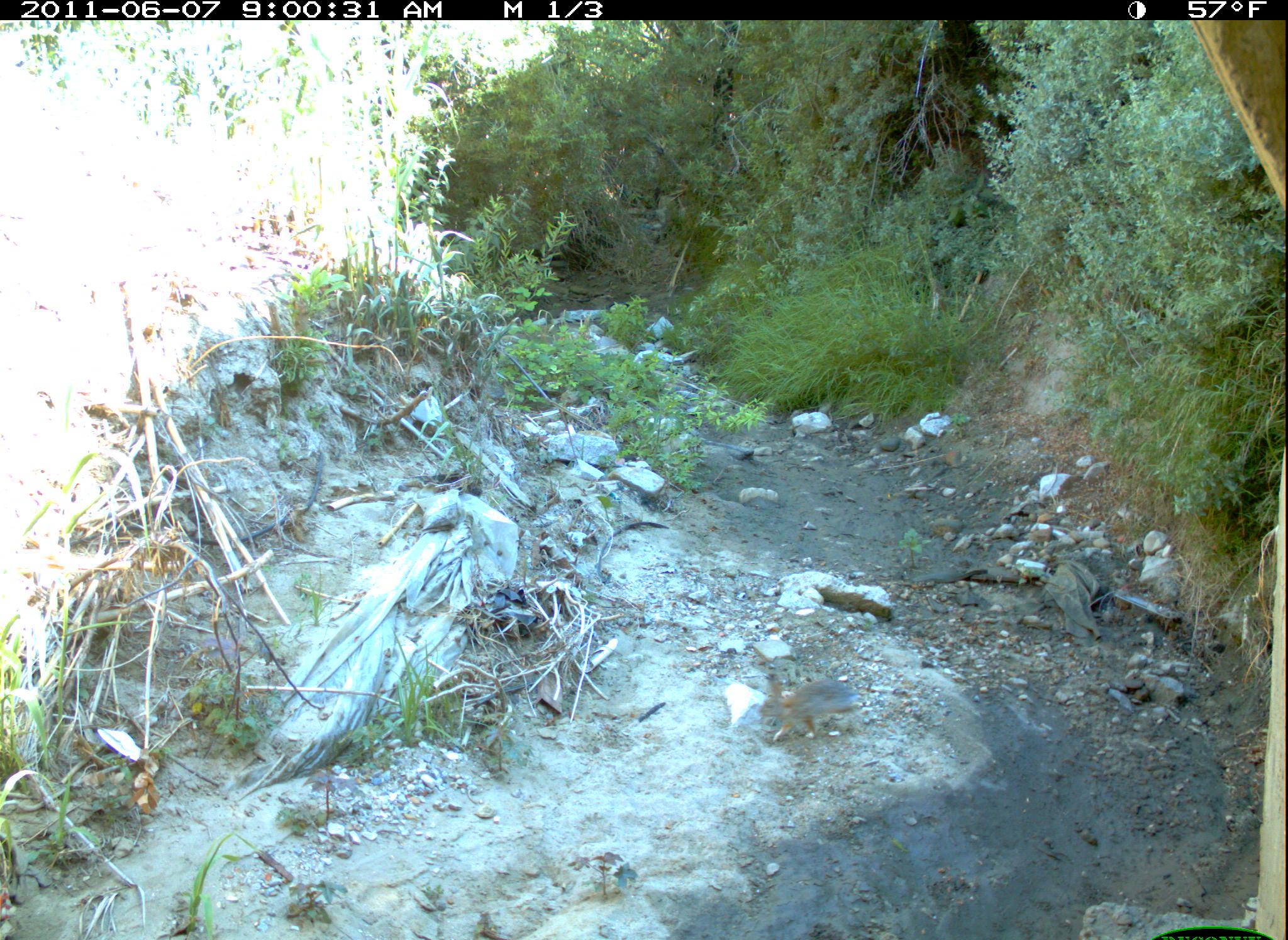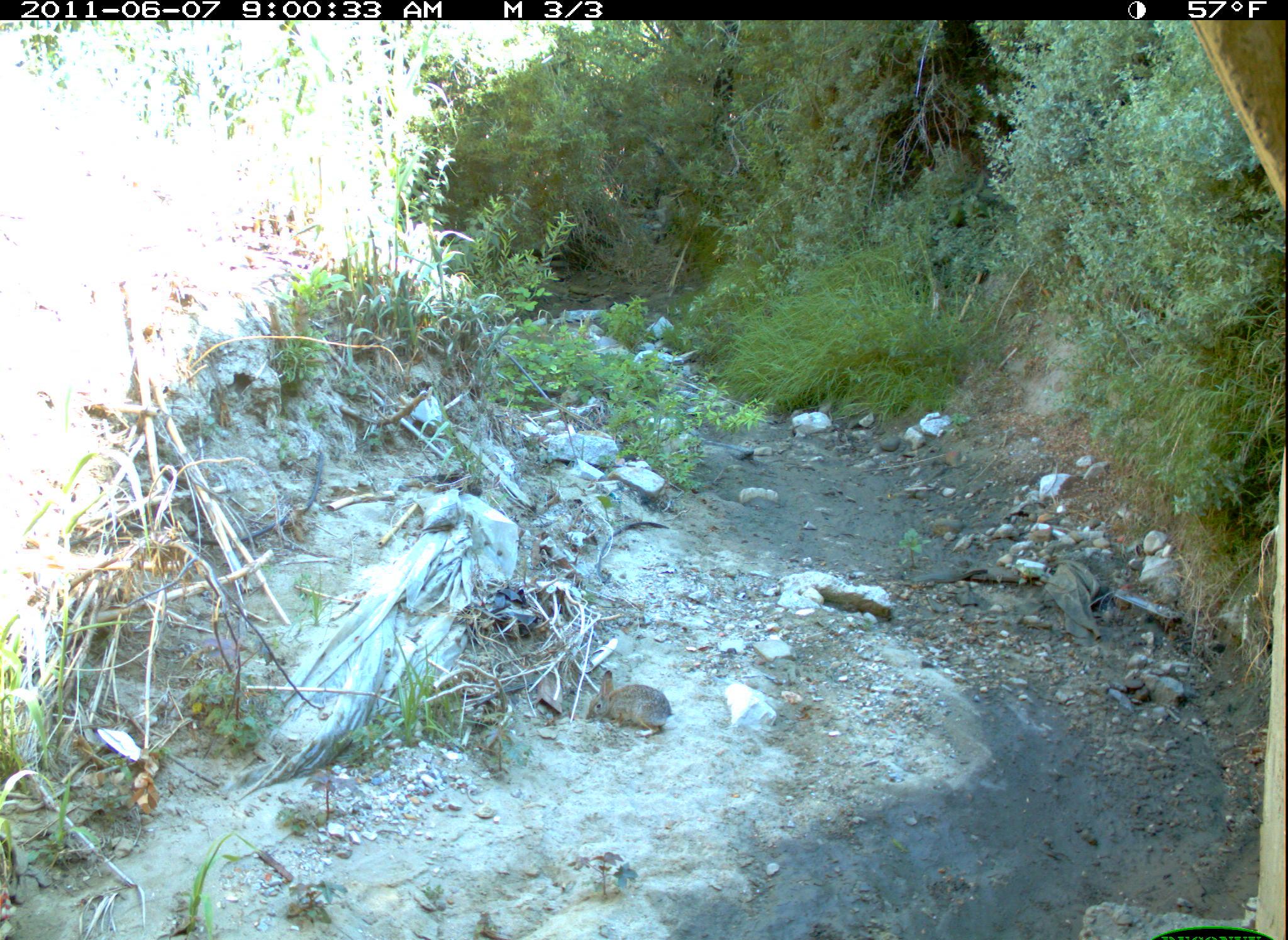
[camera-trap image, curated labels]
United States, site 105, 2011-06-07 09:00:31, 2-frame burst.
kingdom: Animalia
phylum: Chordata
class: Mammalia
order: Lagomorpha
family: Leporidae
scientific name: Leporidae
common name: rabbits and hares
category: rabbit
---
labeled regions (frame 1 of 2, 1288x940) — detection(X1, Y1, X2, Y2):
rabbit: detection(752, 666, 872, 751)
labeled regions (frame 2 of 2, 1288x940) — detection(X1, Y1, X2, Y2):
rabbit: detection(572, 672, 683, 749)